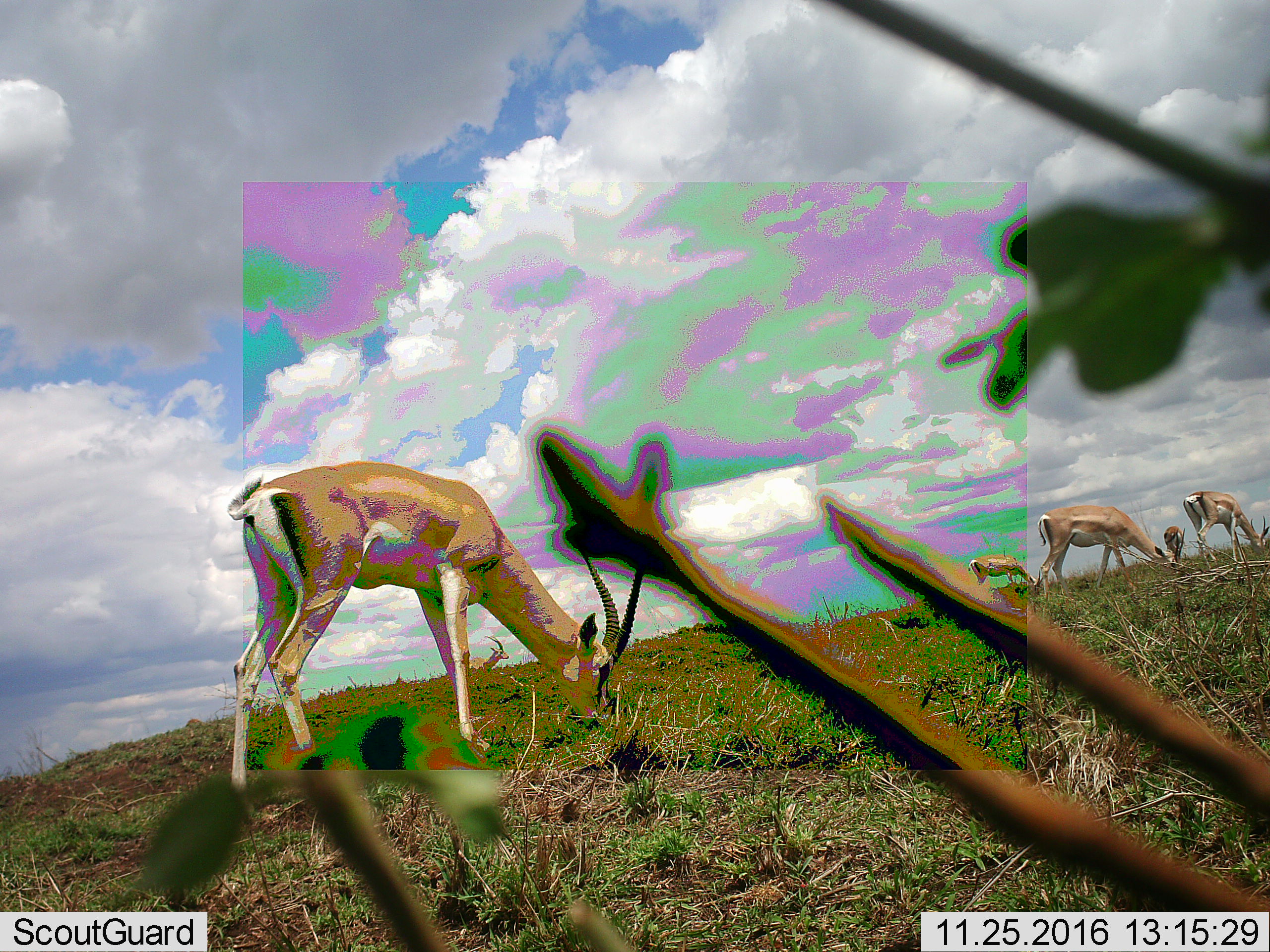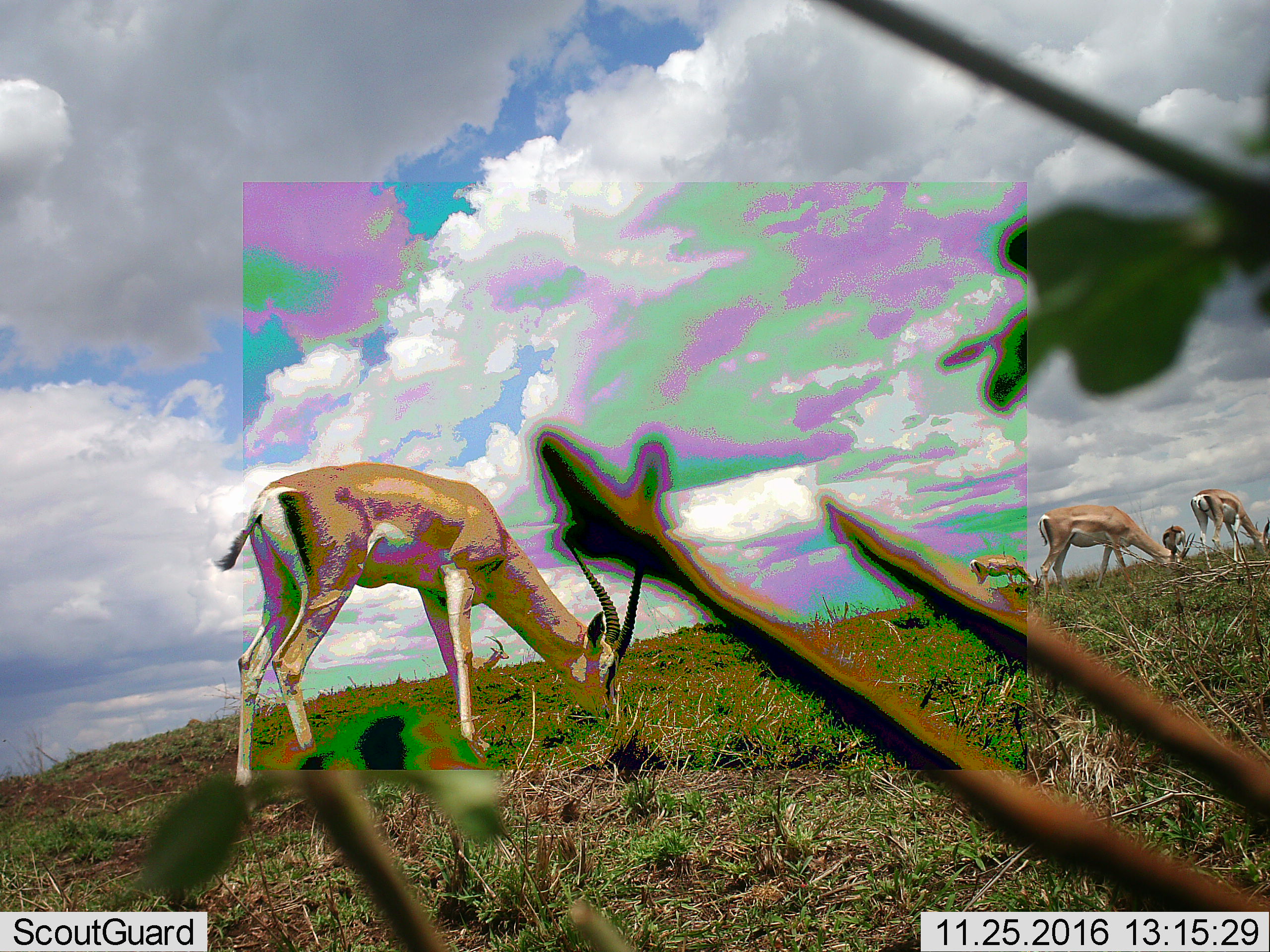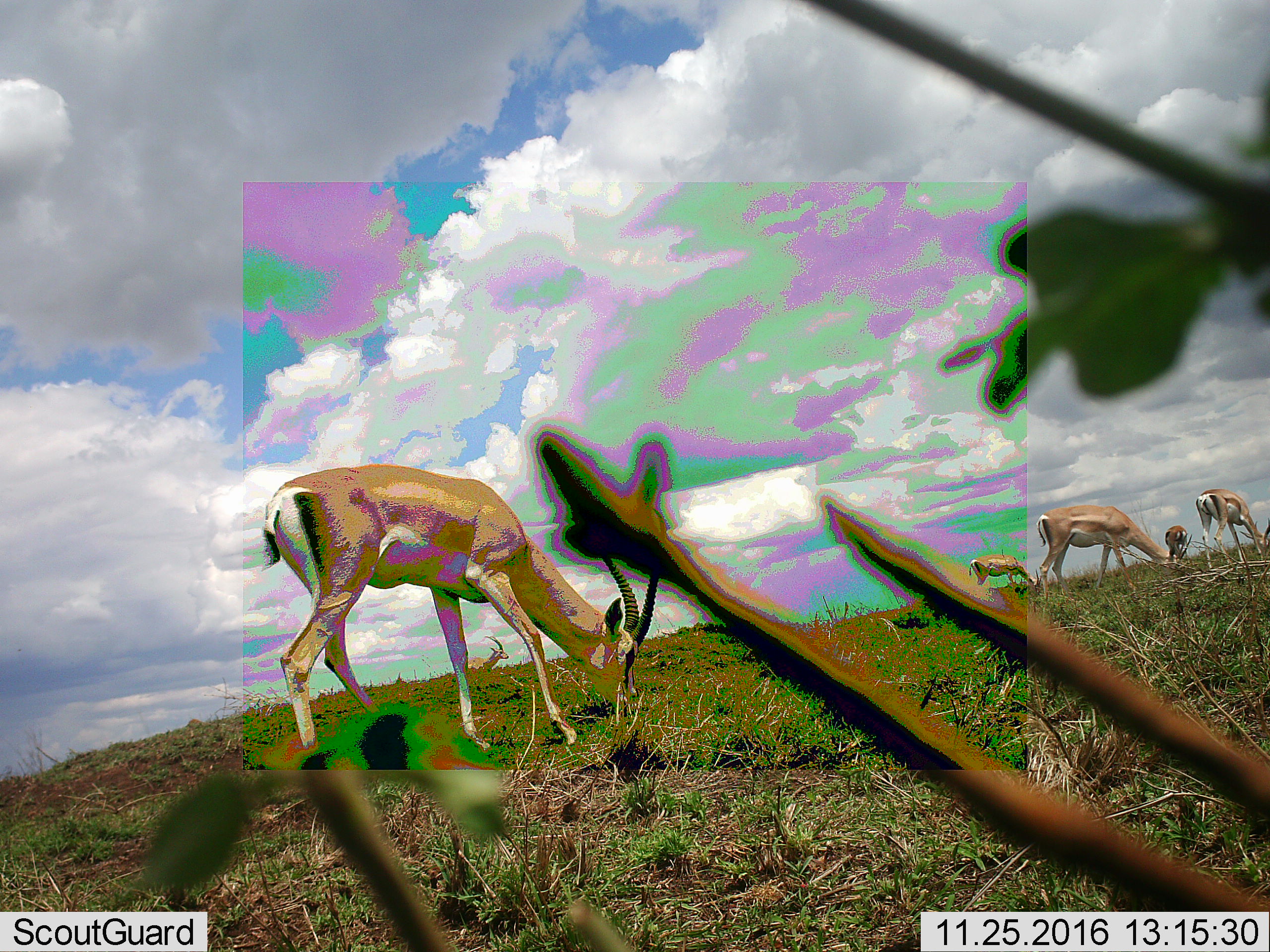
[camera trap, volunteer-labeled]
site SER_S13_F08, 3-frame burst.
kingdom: Animalia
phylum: Chordata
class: Mammalia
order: Artiodactyla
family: Bovidae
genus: Nanger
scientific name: Nanger granti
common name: grant's gazelle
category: gazellegrants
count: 5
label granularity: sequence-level